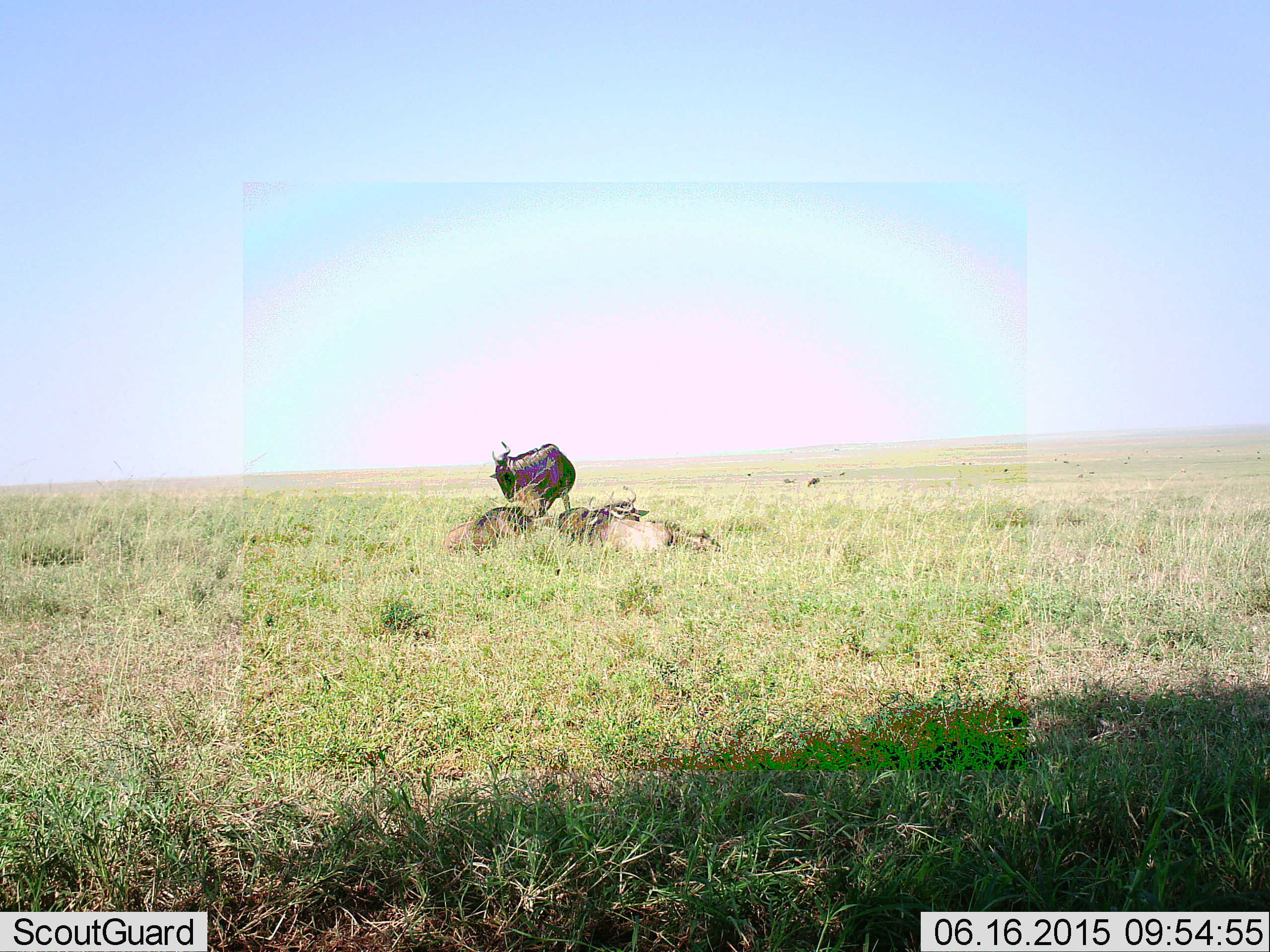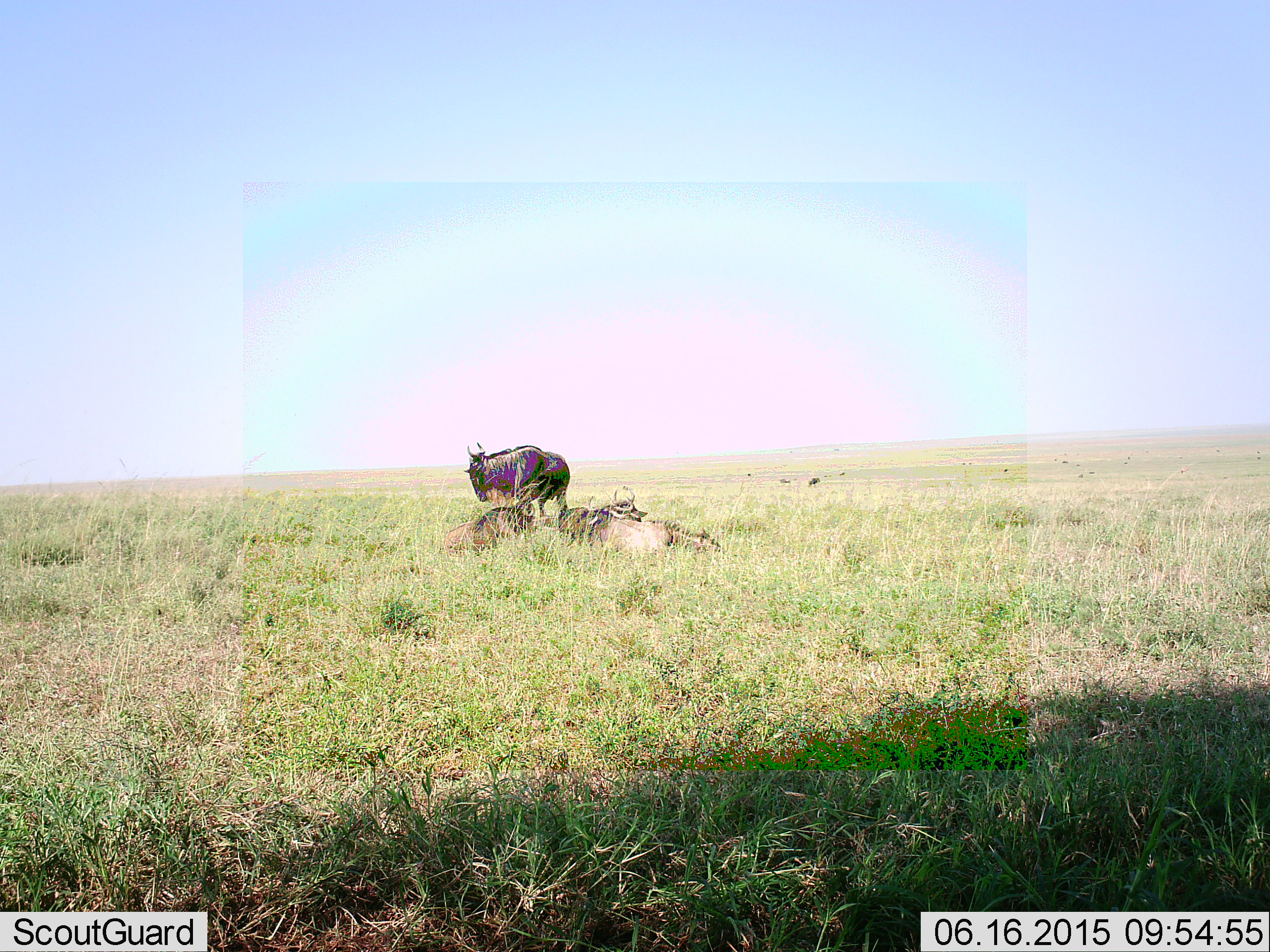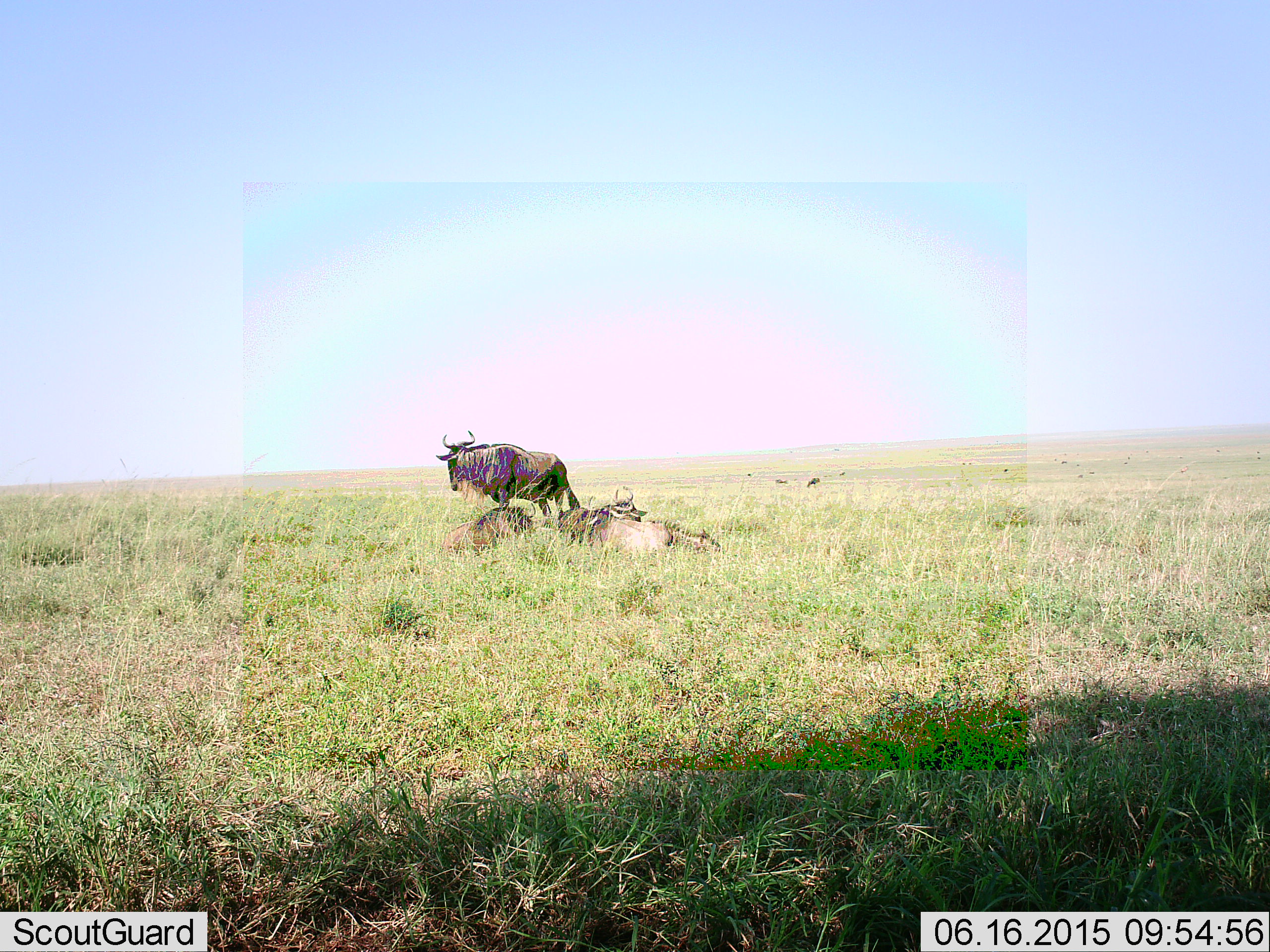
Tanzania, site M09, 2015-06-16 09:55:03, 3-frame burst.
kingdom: Animalia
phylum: Chordata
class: Mammalia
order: Artiodactyla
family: Bovidae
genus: Connochaetes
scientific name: Connochaetes taurinus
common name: blue wildebeest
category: wildebeest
Wildebeest (blue wildebeest) (Connochaetes taurinus), count 4. Behavior (volunteer vote fractions): standing 82%, resting 100%, moving 45%, interacting 0%. Young present (vote fraction): 9%. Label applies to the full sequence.